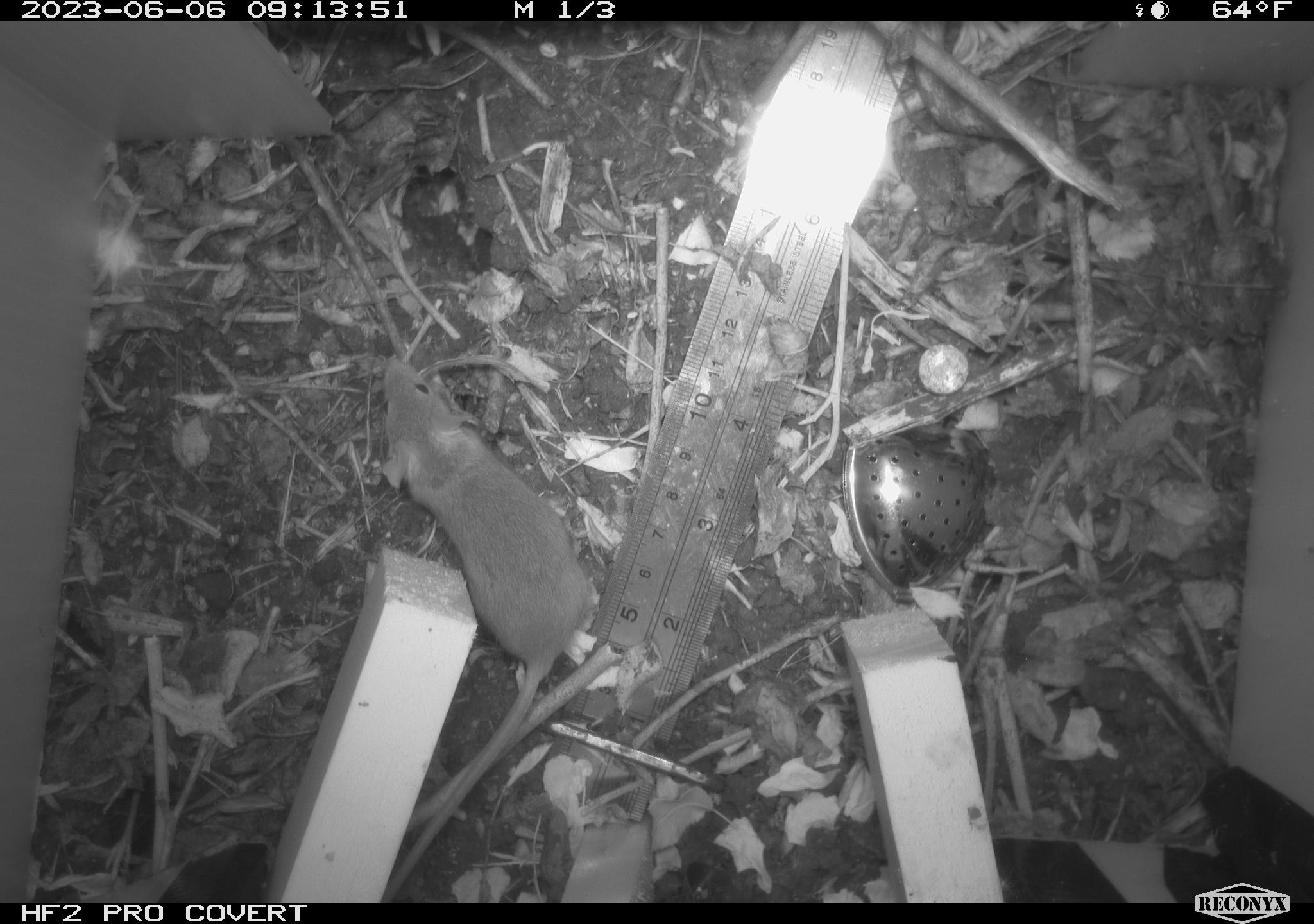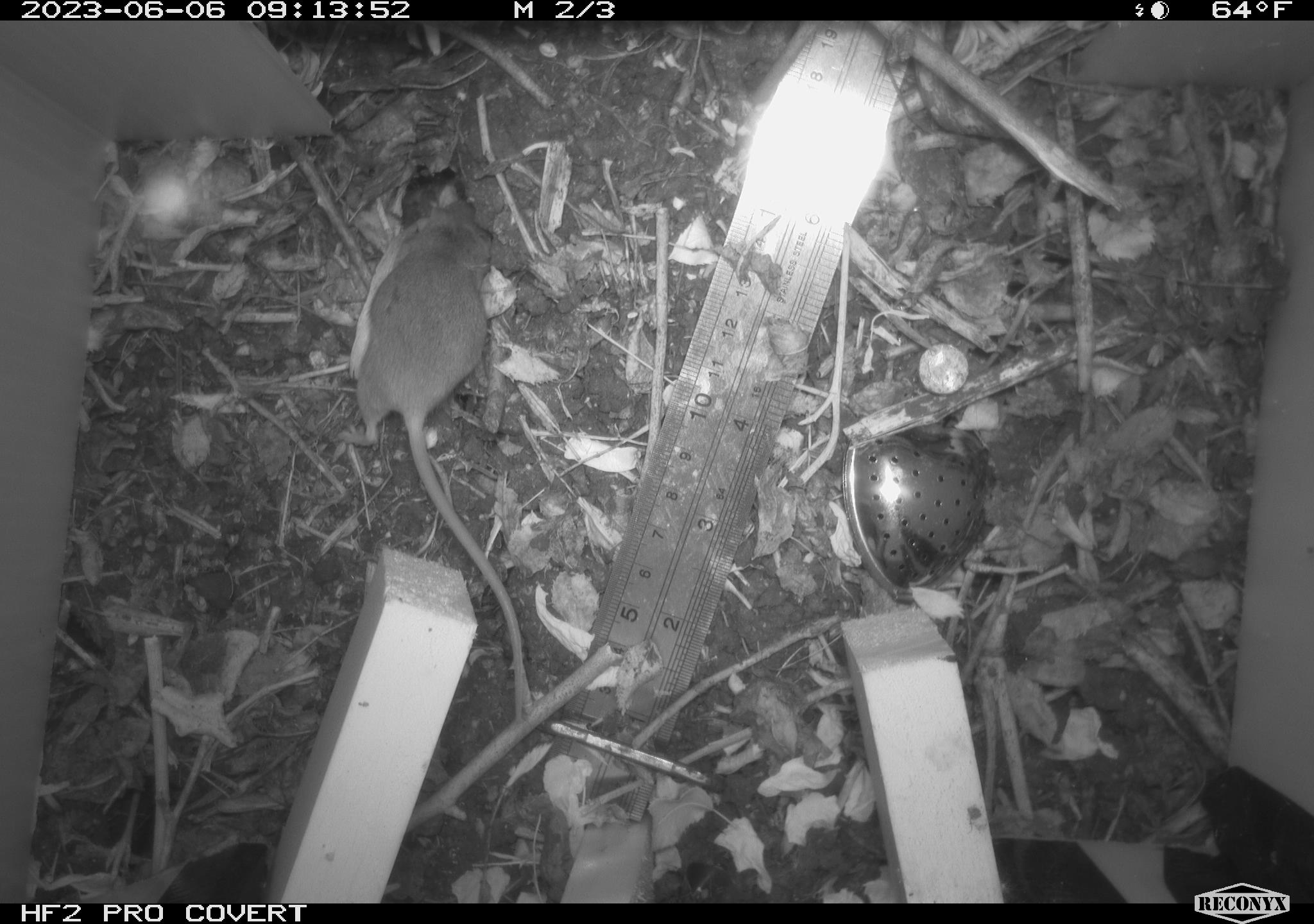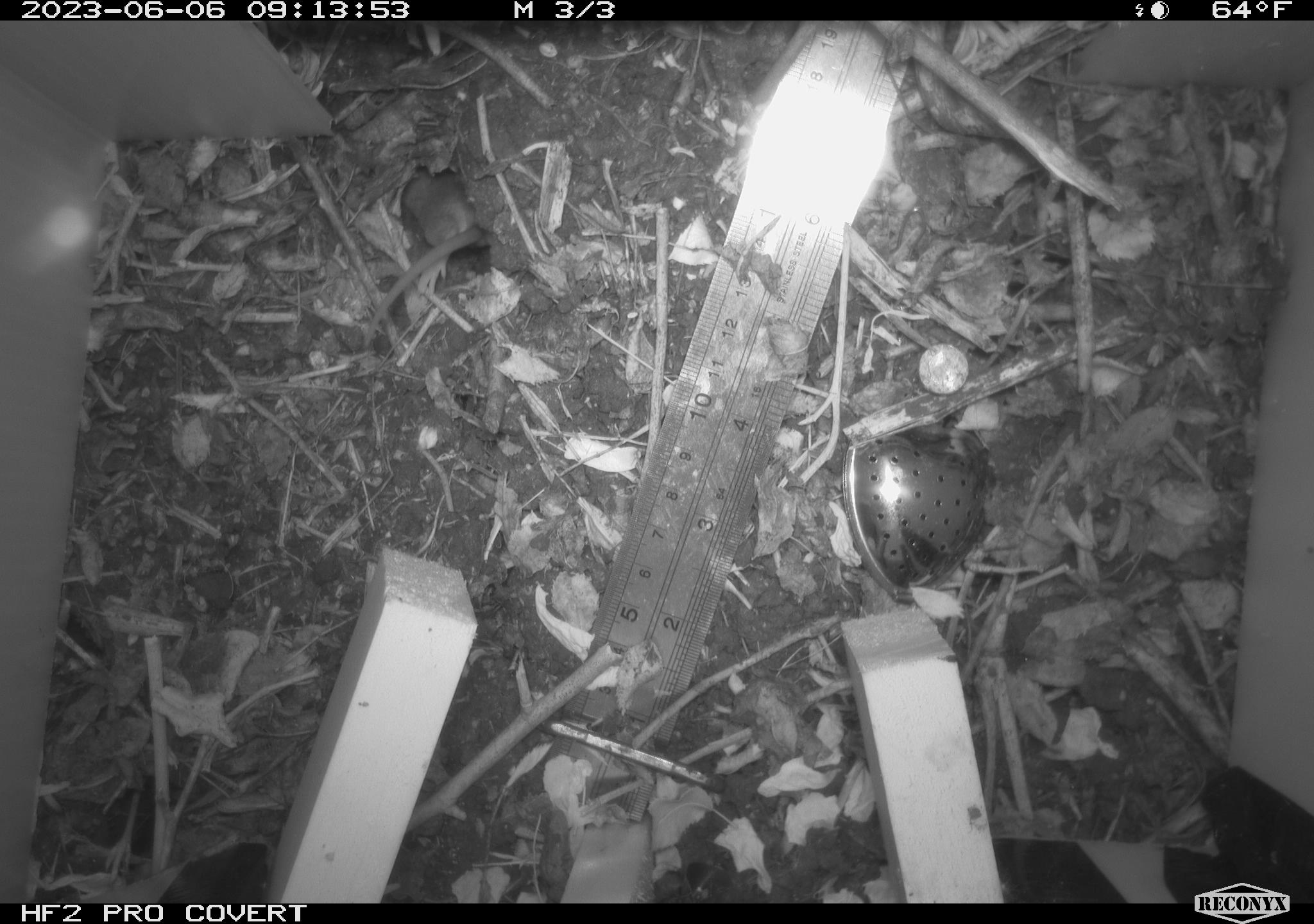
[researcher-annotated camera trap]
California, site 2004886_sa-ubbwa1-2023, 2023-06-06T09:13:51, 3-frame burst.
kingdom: Animalia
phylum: Chordata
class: Mammalia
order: Rodentia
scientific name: Rodentia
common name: rodent